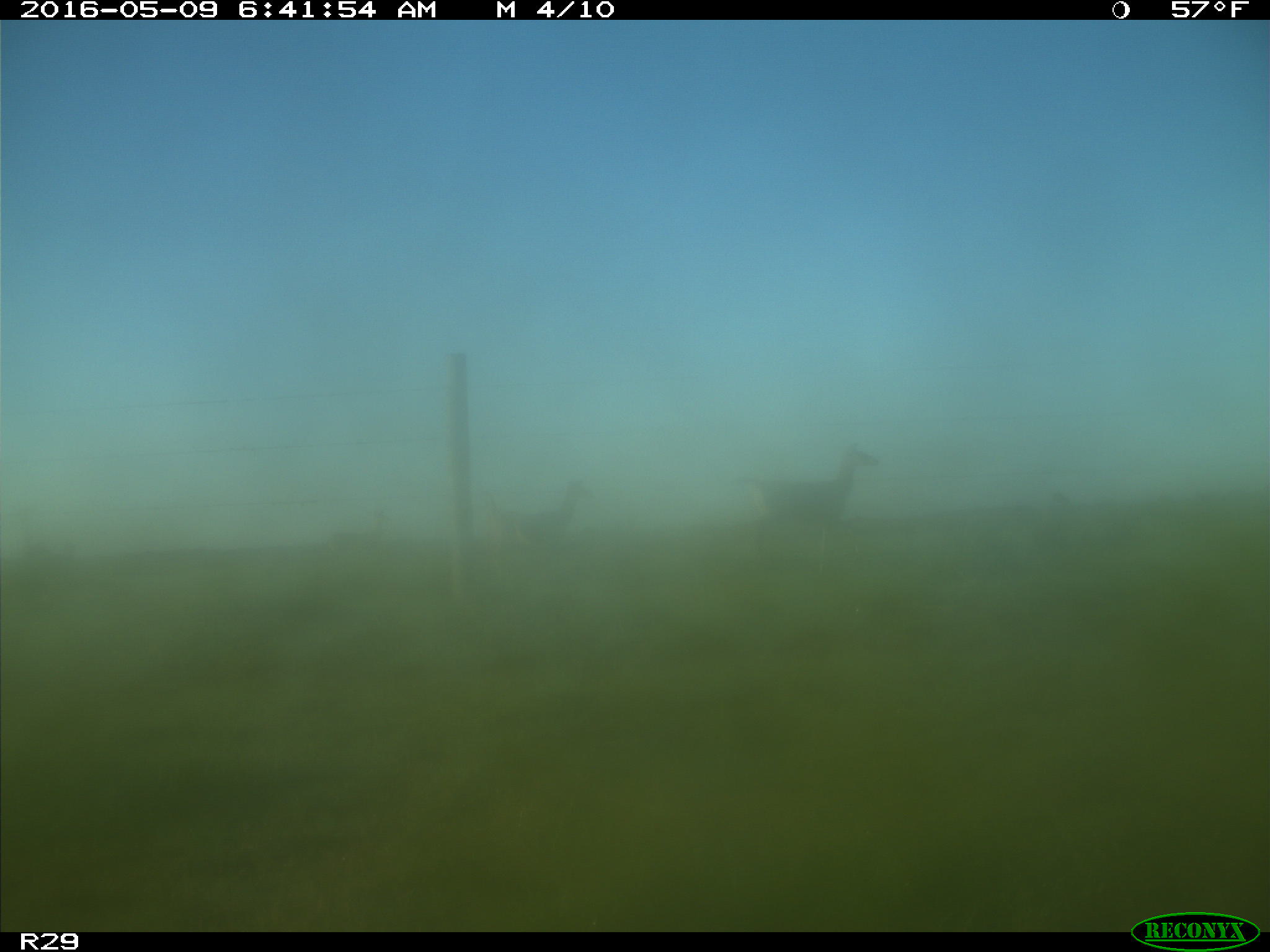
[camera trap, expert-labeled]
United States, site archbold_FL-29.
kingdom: Animalia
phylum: Chordata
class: Mammalia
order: Artiodactyla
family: Cervidae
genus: Odocoileus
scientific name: Odocoileus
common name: deer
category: unidentified deer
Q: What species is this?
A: Unidentified deer (deer) (Odocoileus).